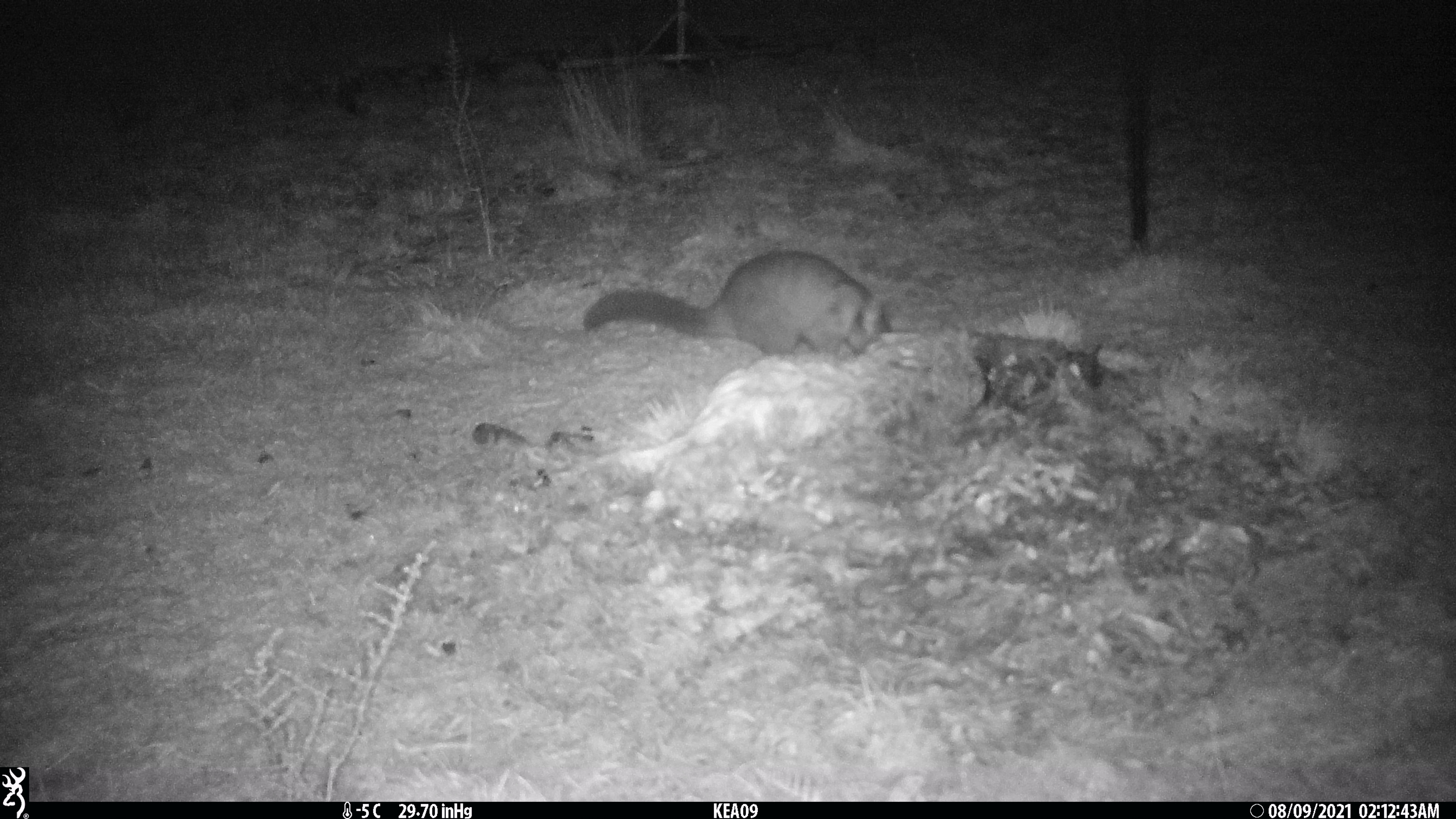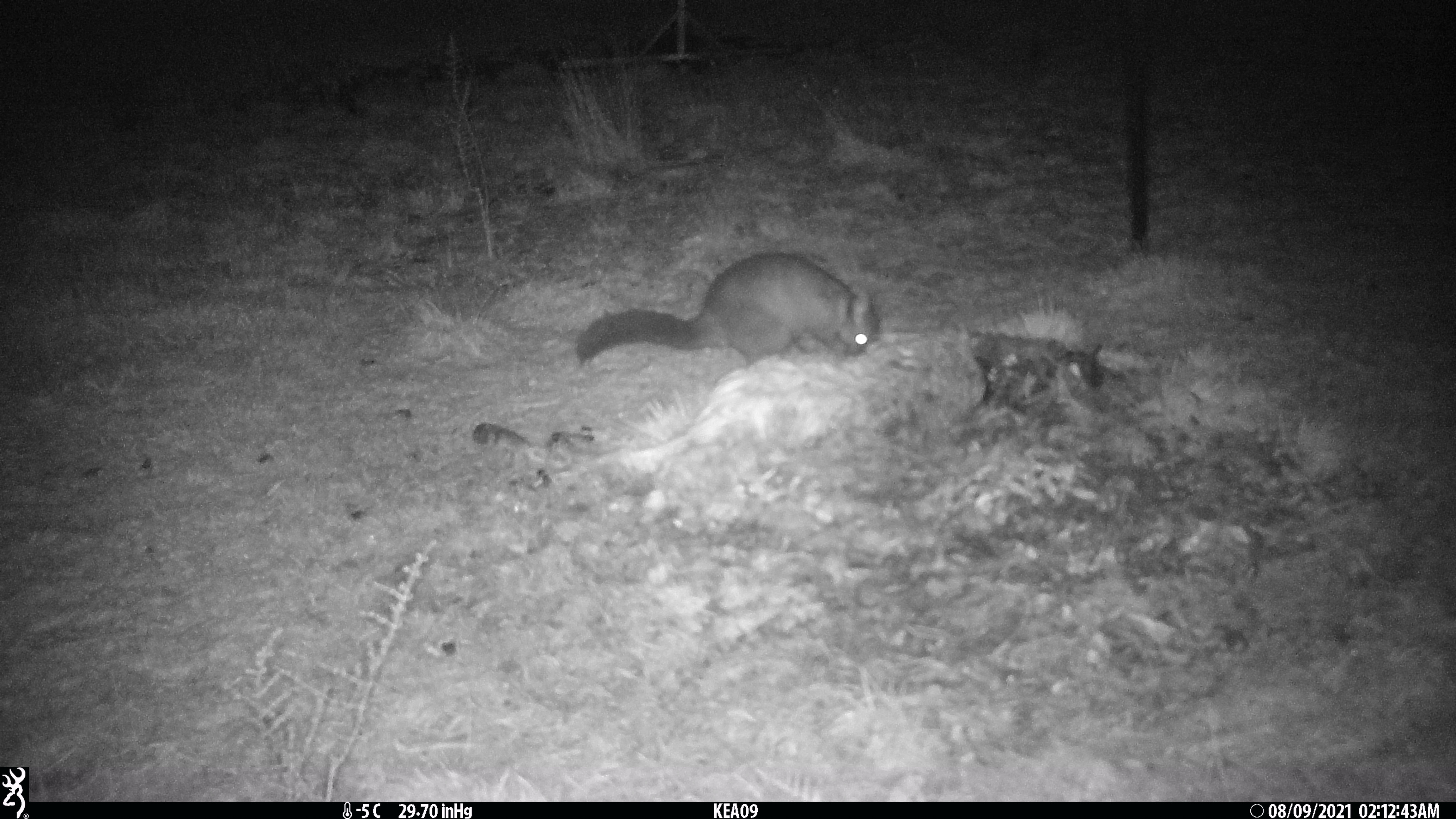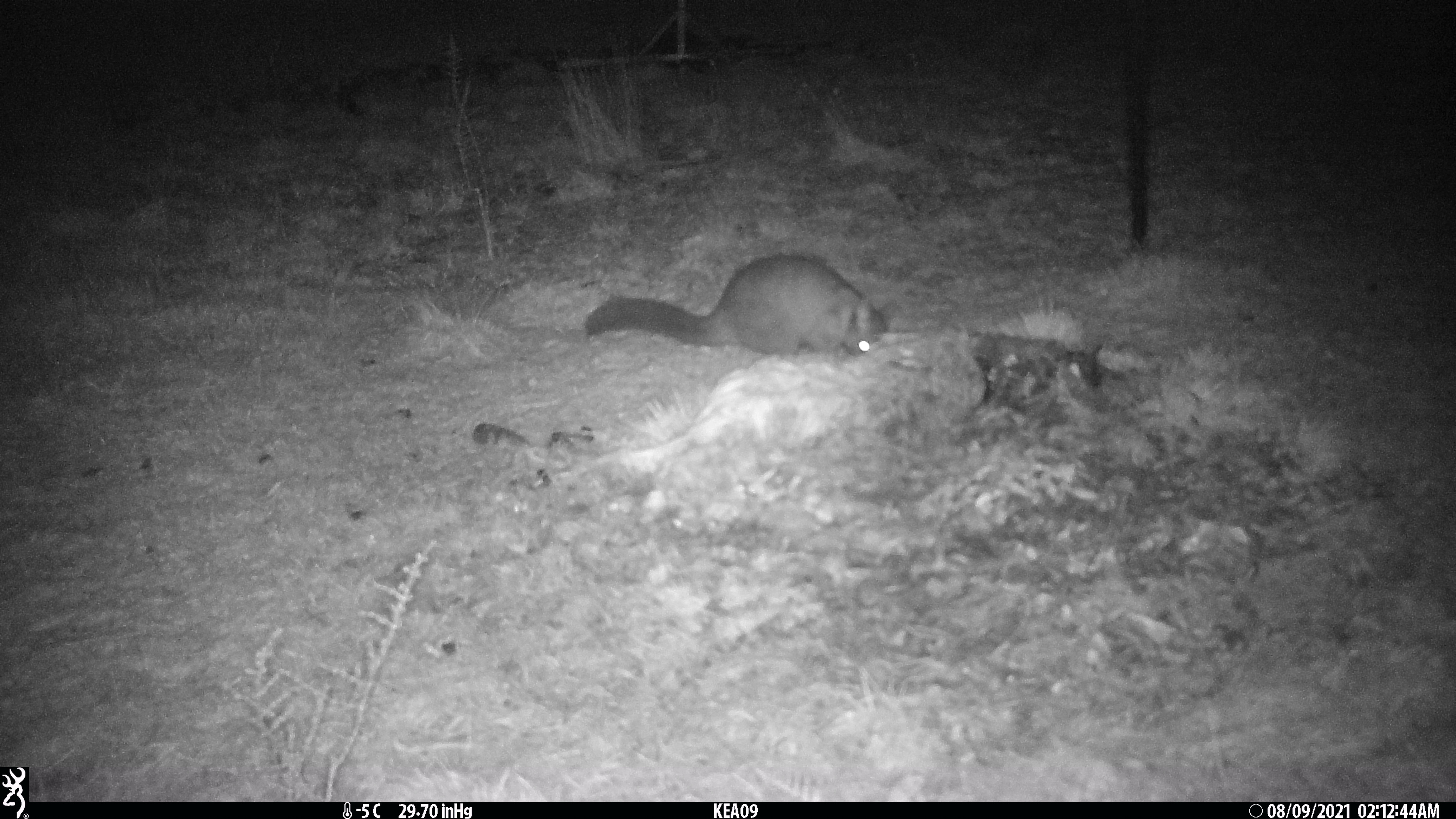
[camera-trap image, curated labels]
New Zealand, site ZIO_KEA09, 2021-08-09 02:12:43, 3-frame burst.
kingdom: Animalia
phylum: Chordata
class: Mammalia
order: Diprotodontia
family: Phalangeridae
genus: Trichosurus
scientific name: Trichosurus vulpecula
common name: common brushtail possum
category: possum